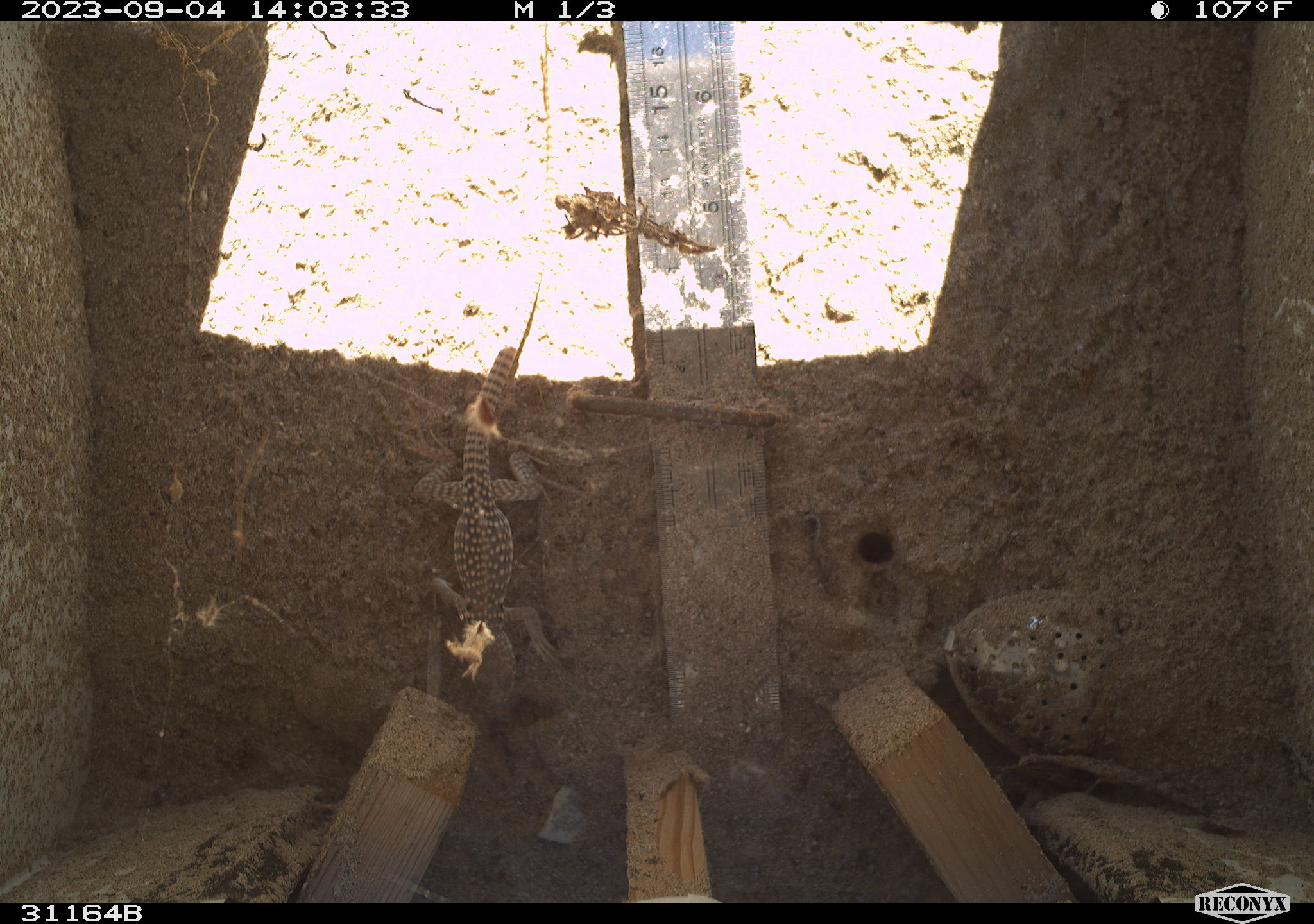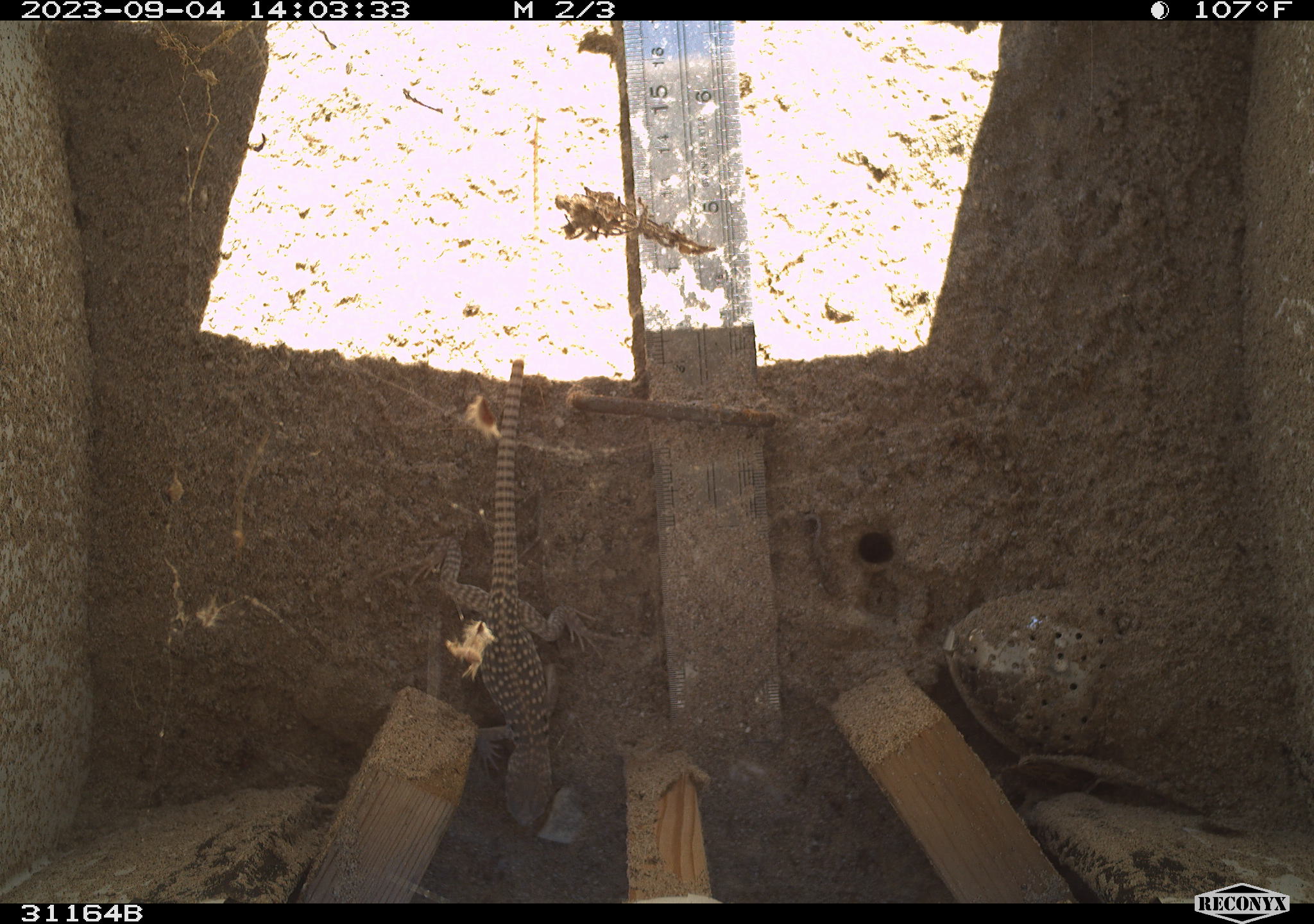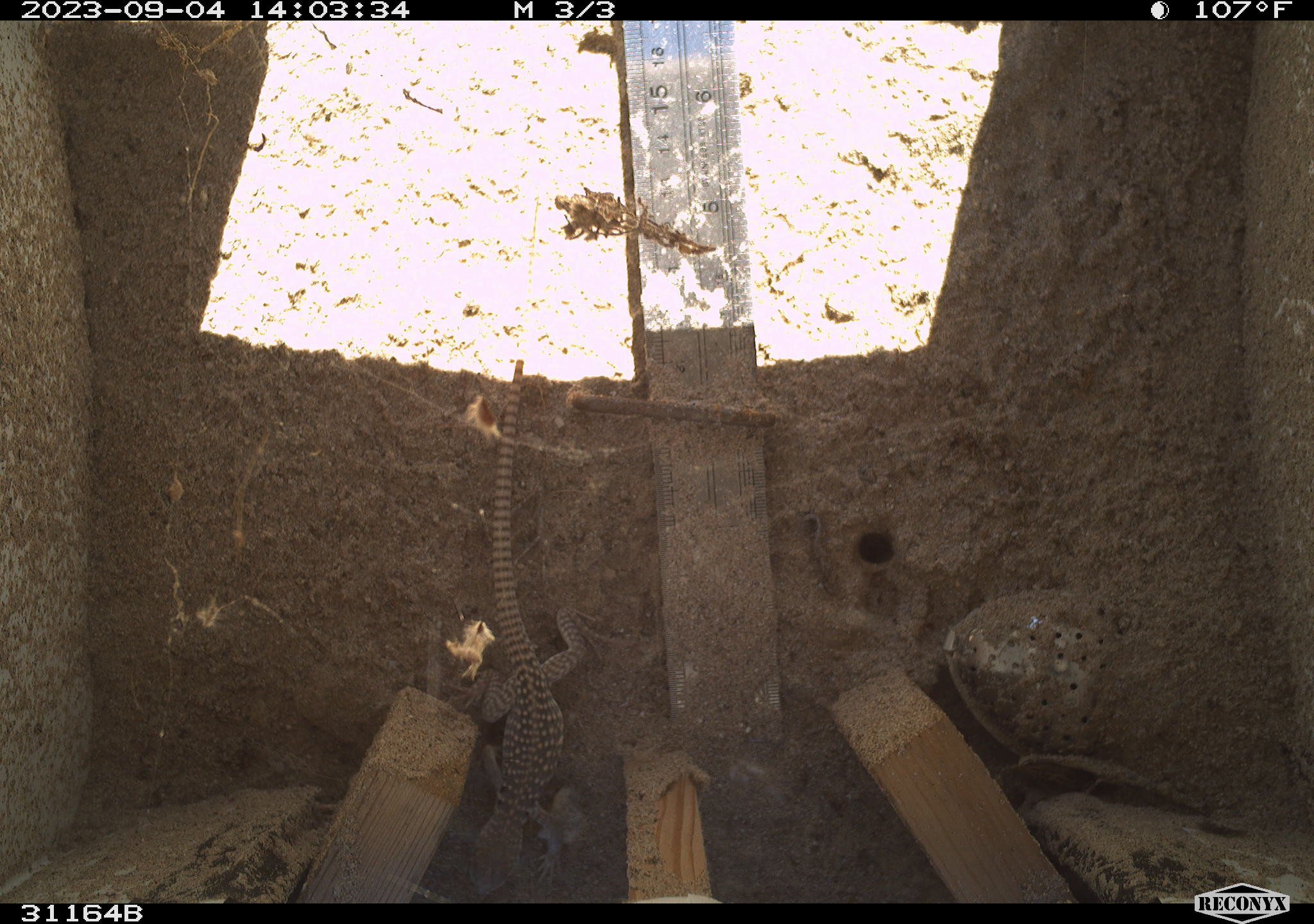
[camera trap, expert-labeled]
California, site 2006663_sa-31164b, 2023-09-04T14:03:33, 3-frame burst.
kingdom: Animalia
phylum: Chordata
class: Reptilia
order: Squamata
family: Iguanidae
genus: Dipsosaurus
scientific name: Dipsosaurus dorsalis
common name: common desert iguana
Common desert iguana (Dipsosaurus dorsalis).